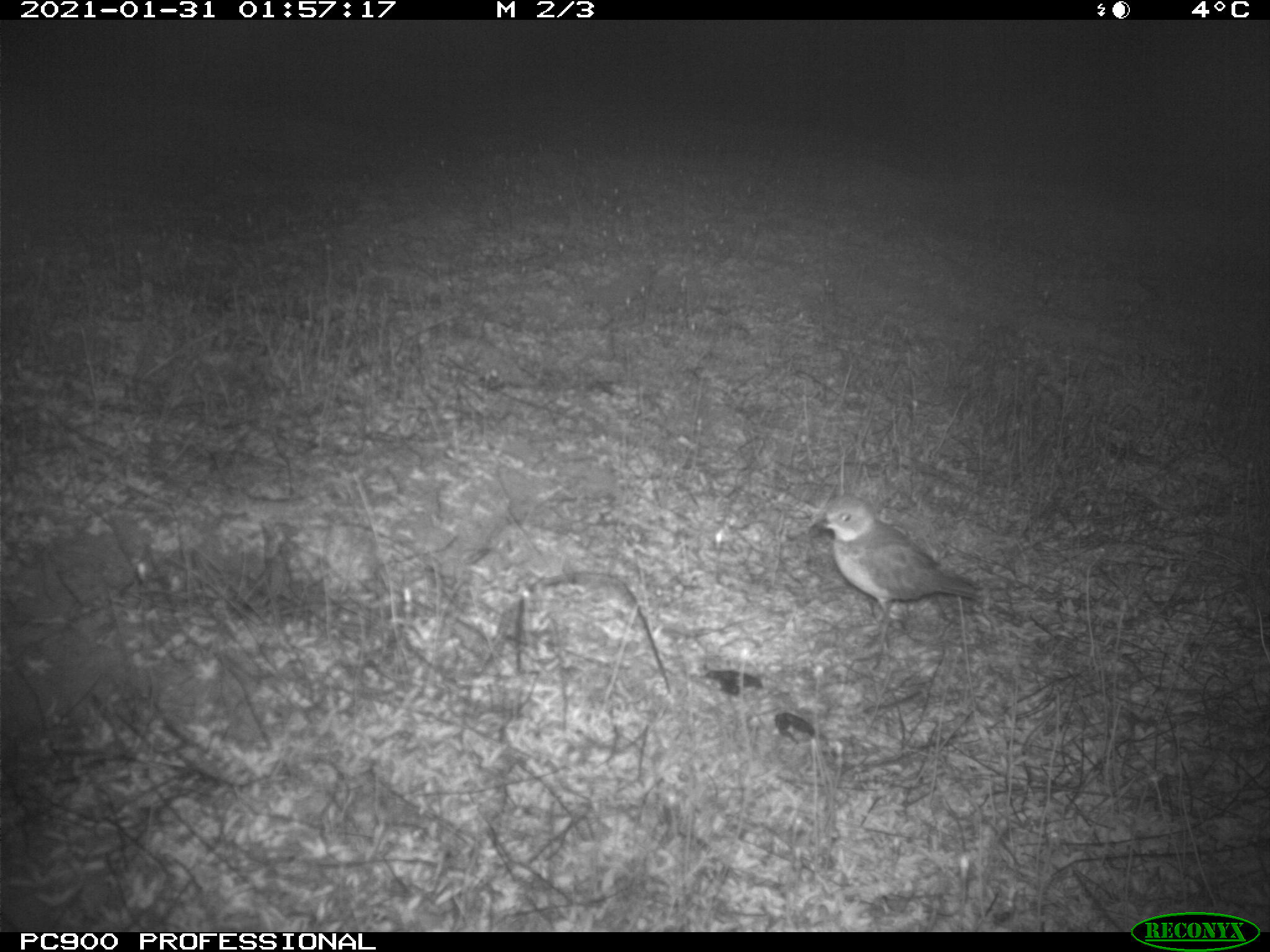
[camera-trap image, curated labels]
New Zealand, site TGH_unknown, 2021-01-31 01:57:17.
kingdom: Animalia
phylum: Chordata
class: Aves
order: Charadriiformes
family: Charadriidae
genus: Charadrius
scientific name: Charadrius bicinctus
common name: double-banded plover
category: banded dotterel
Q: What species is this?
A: Banded dotterel (double-banded plover) (Charadrius bicinctus).